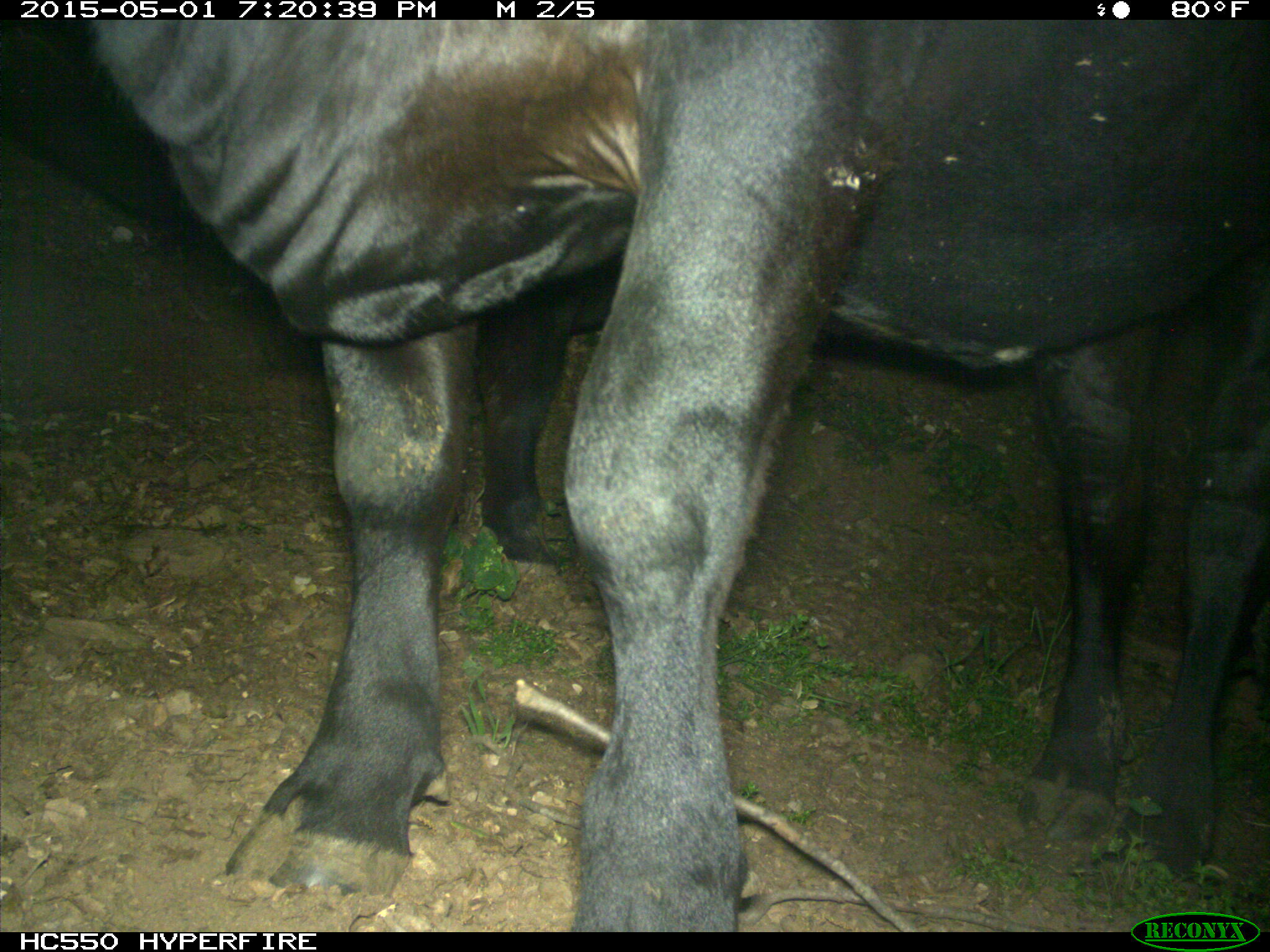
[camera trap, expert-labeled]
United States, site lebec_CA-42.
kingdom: Animalia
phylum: Chordata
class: Mammalia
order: Artiodactyla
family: Bovidae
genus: Bos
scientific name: Bos taurus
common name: domestic cow